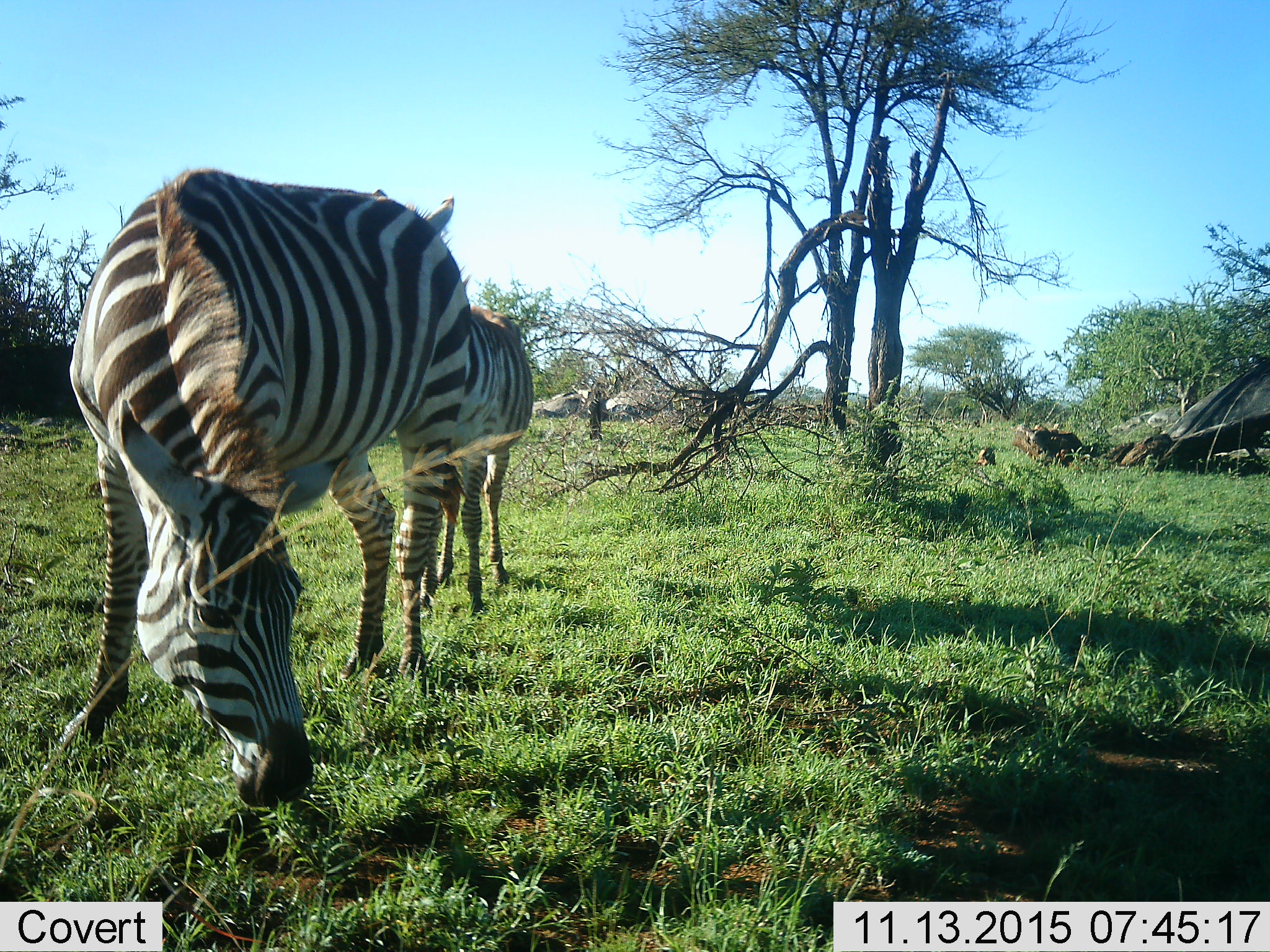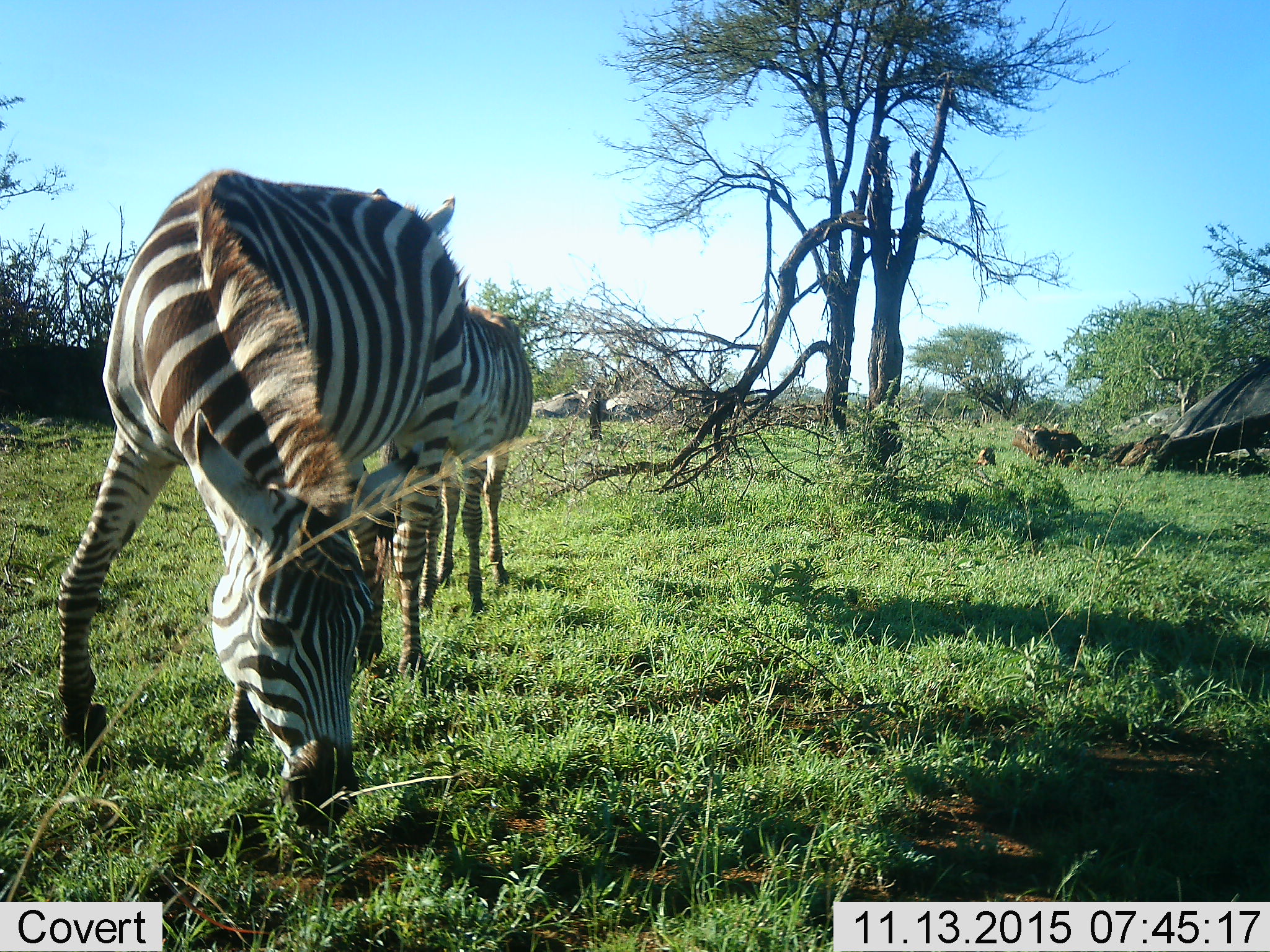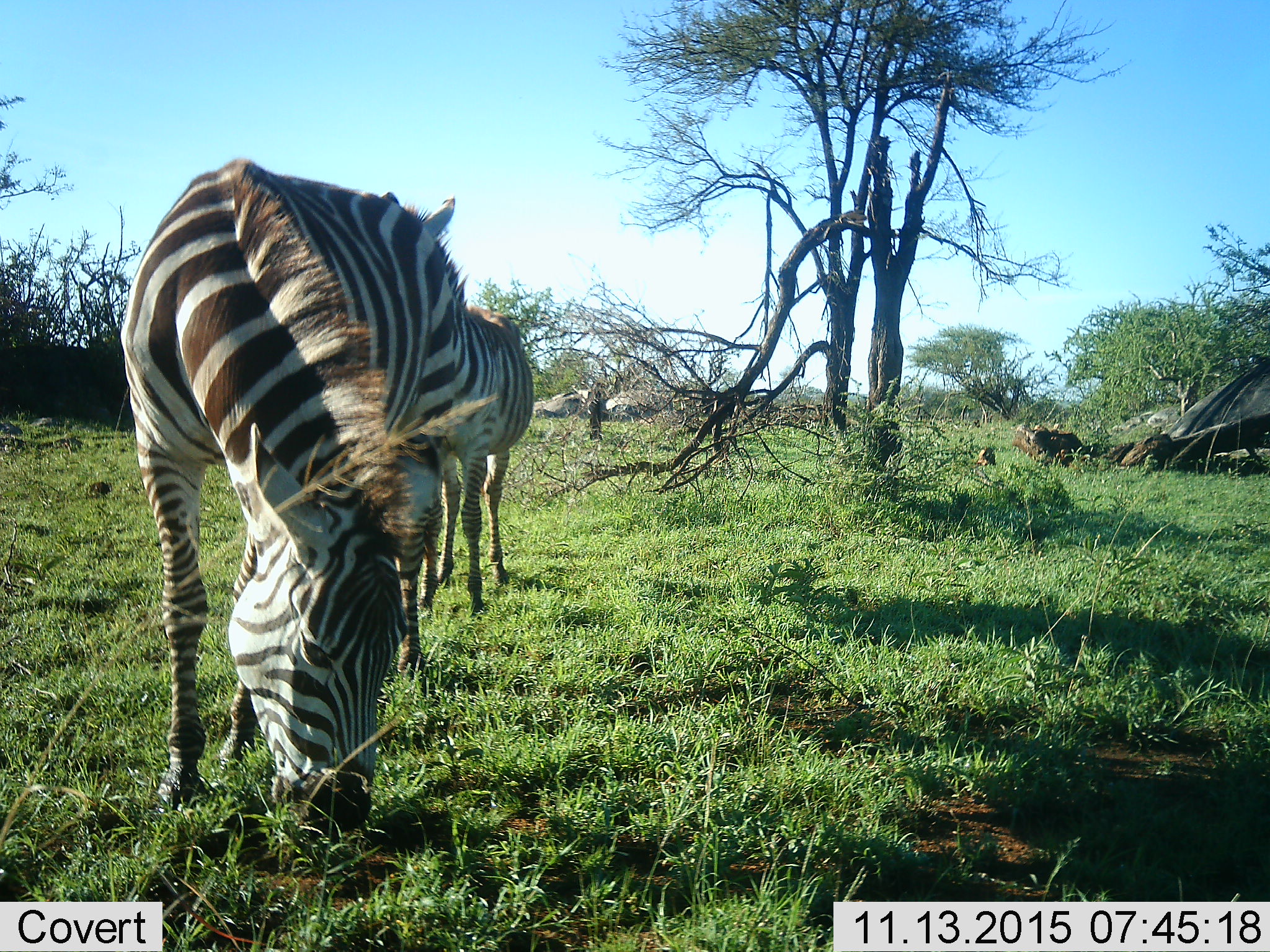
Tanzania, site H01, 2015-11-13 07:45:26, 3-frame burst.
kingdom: Animalia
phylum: Chordata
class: Mammalia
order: Perissodactyla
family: Equidae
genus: Equus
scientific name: Equus quagga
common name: plains zebra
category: zebra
Zebra (plains zebra) (Equus quagga), count 2. Behavior (volunteer vote fractions): standing 60%, resting 0%, moving 0%, interacting 20%. Young present (vote fraction): 30%. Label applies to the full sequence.